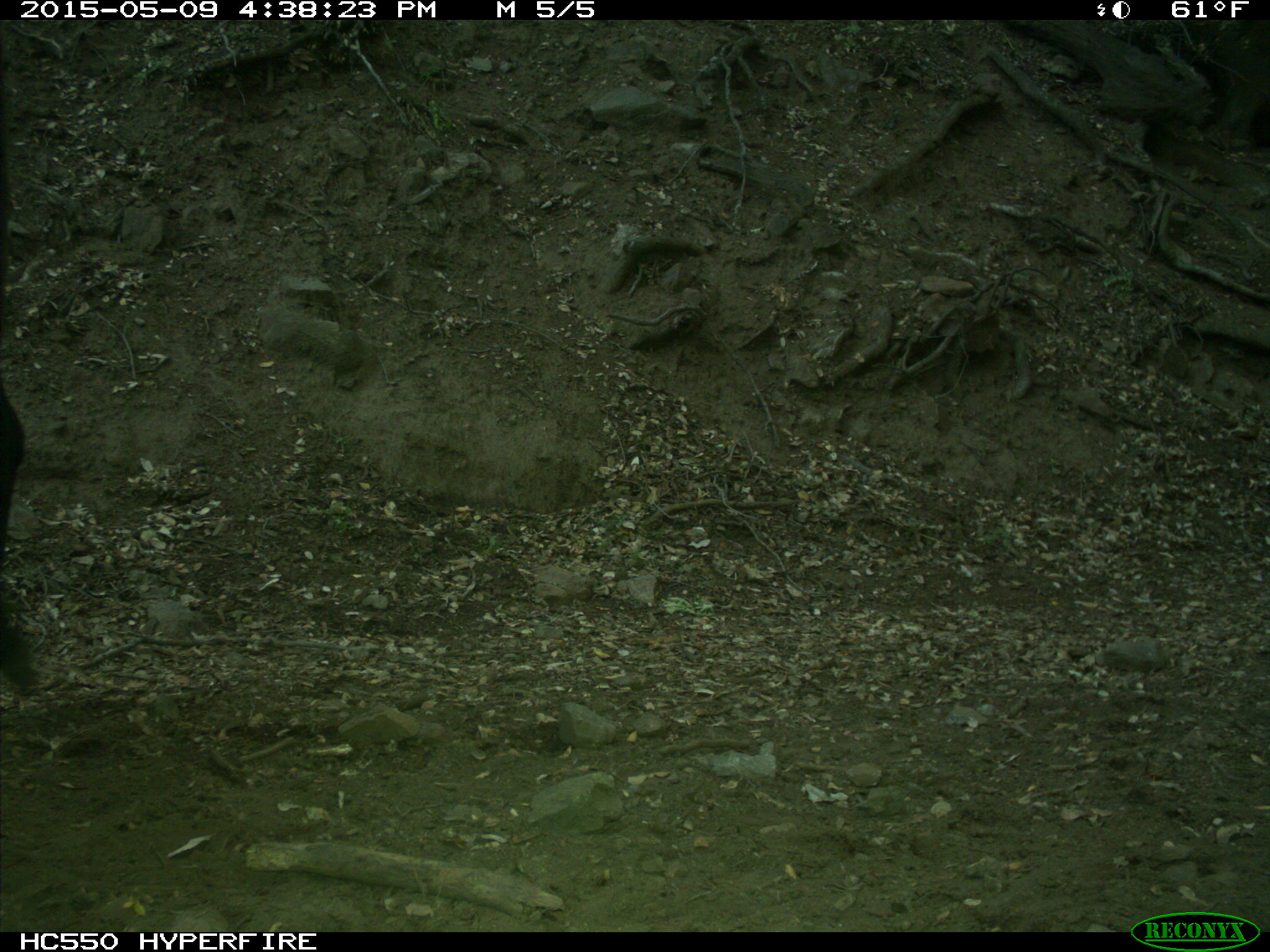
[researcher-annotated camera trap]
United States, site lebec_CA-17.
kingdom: Animalia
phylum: Chordata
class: Mammalia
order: Artiodactyla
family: Bovidae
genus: Bos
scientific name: Bos taurus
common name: domestic cow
Bos taurus (domestic cow).